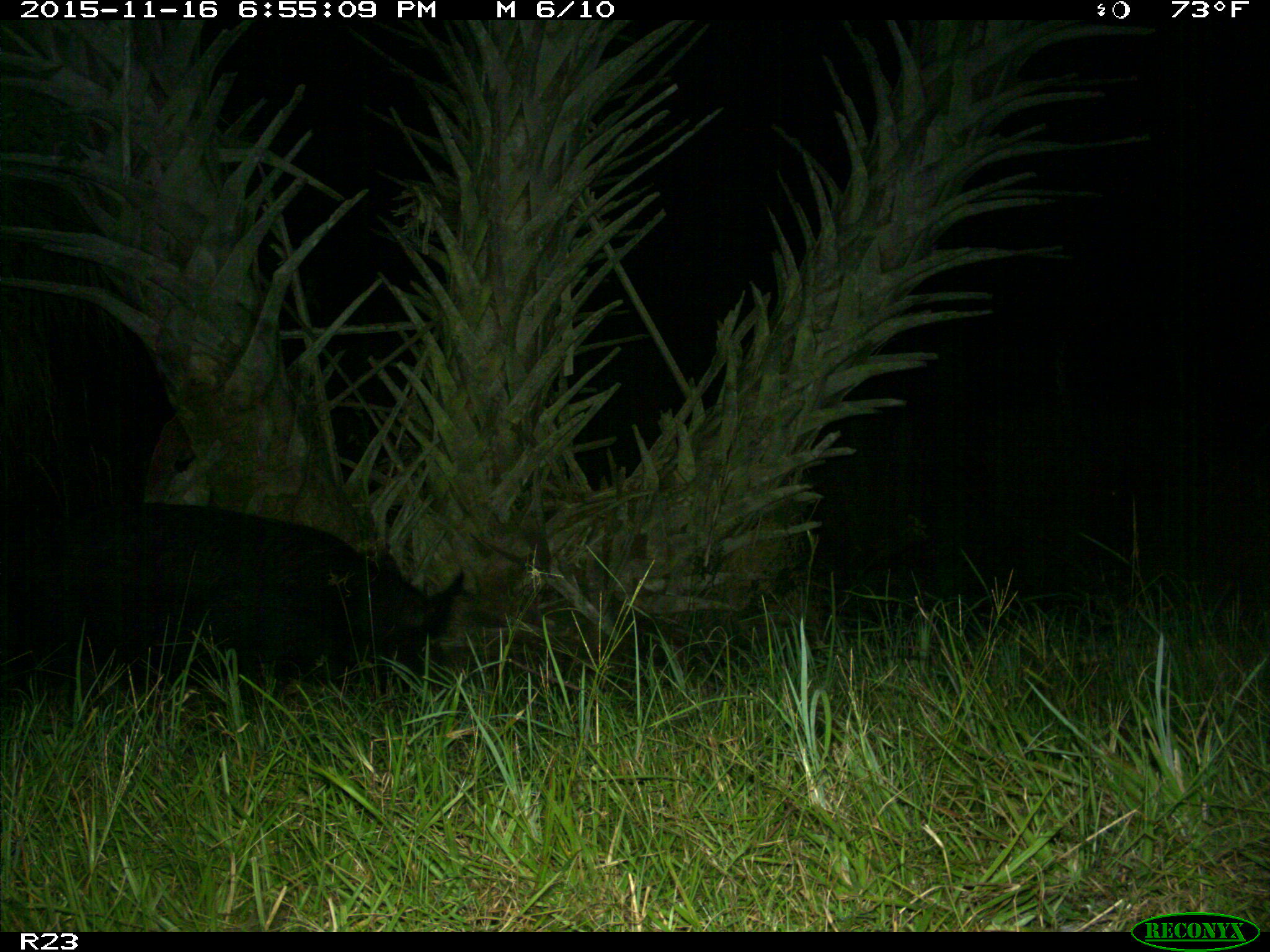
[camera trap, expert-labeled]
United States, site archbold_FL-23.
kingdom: Animalia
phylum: Chordata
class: Mammalia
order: Artiodactyla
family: Suidae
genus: Sus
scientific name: Sus scrofa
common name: wild boar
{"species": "Sus scrofa (wild boar)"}